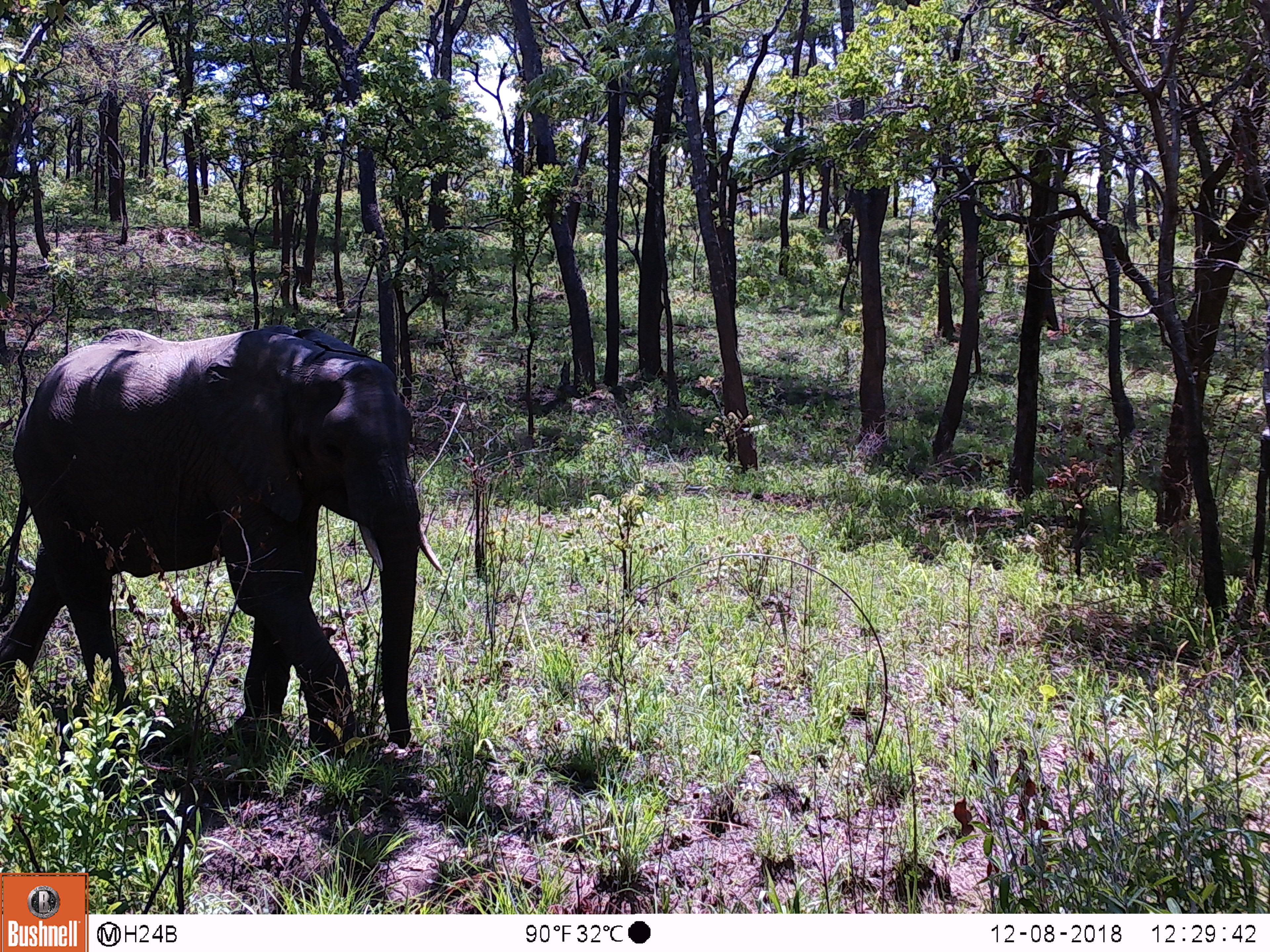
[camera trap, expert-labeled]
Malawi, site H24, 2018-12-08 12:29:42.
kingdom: Animalia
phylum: Chordata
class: Mammalia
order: Proboscidea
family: Elephantidae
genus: Loxodonta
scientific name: Loxodonta africana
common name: african savanna elephant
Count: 1.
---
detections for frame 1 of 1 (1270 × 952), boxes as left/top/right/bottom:
african savanna elephant: 2/328/438/750